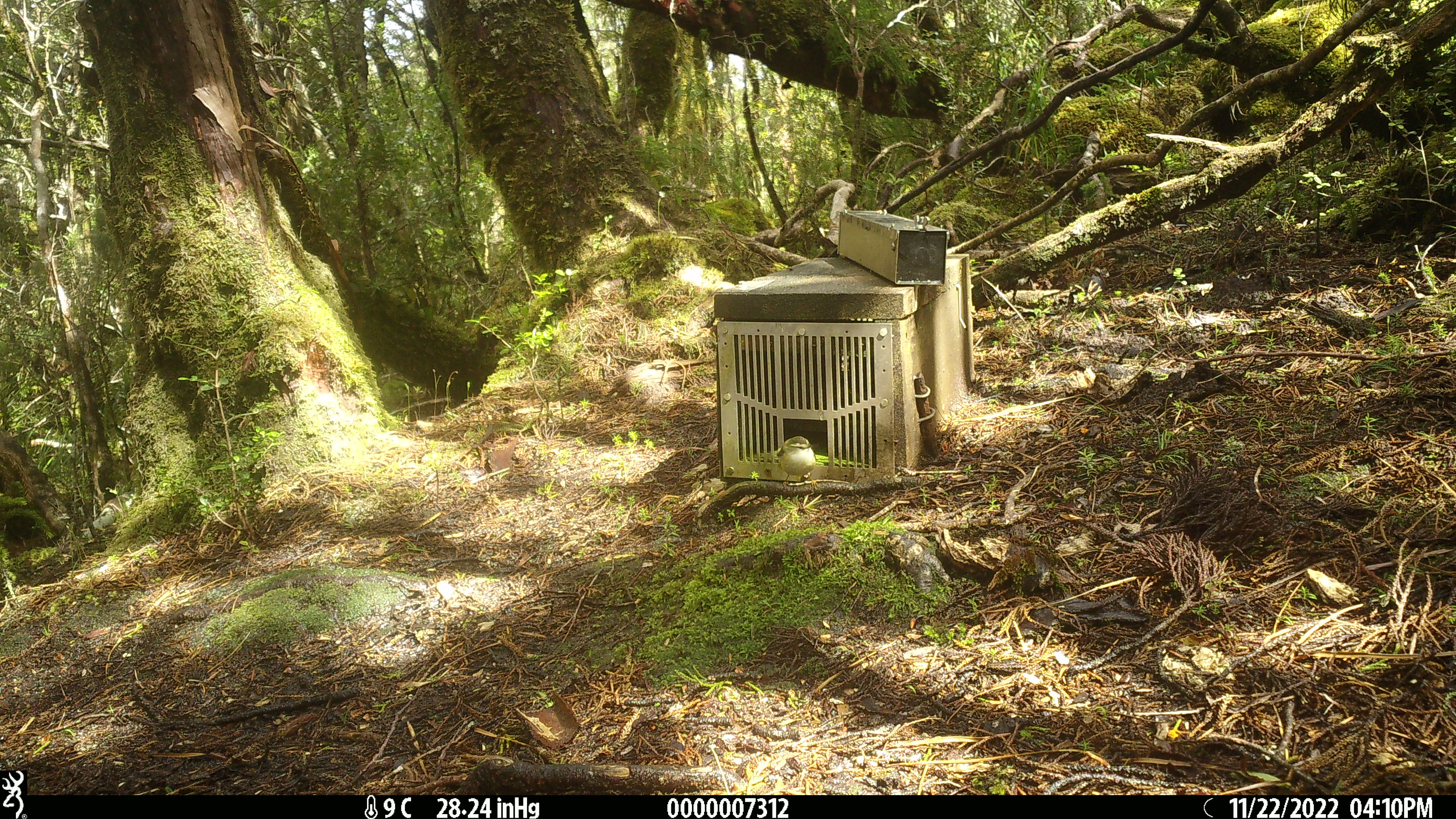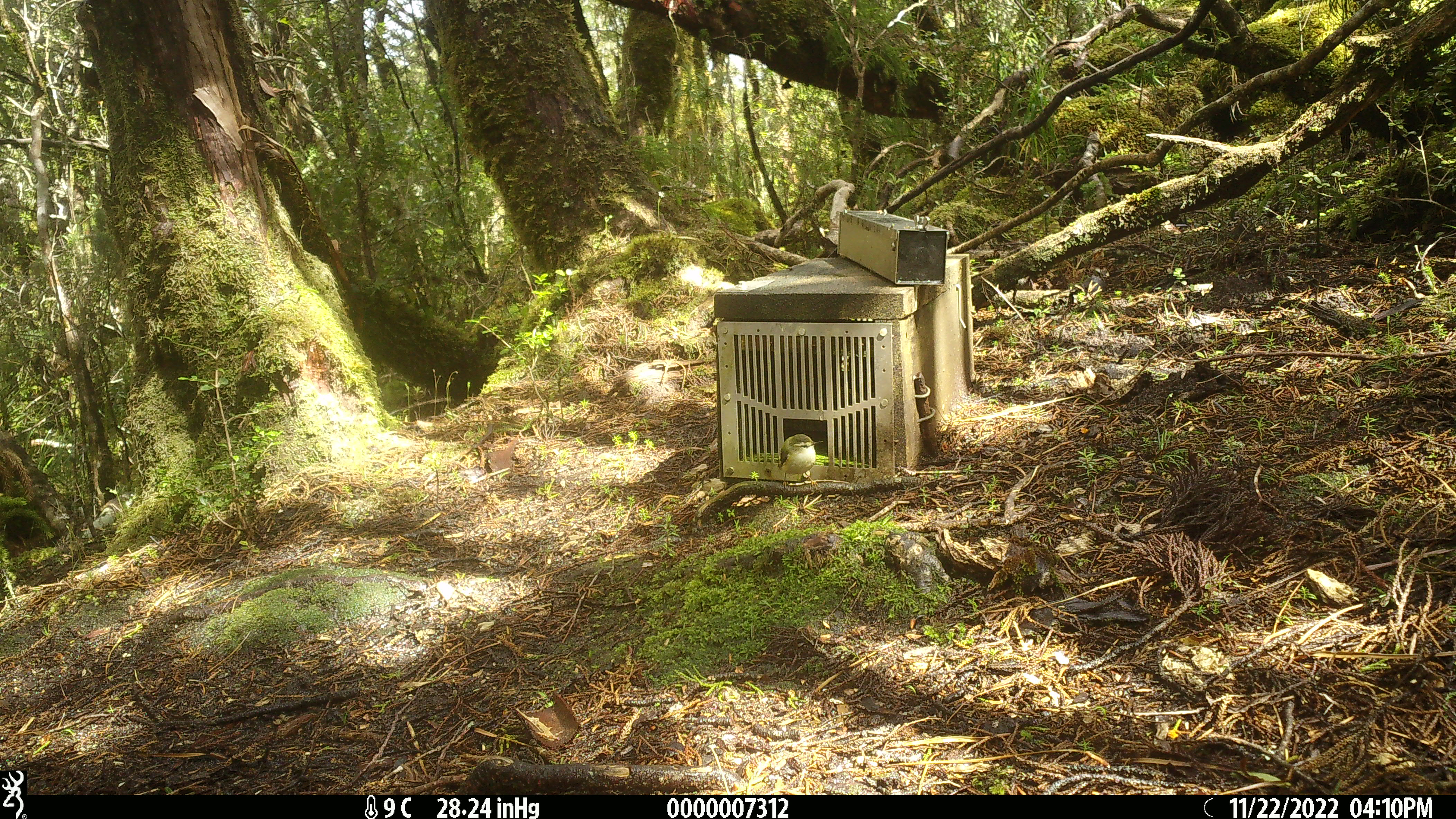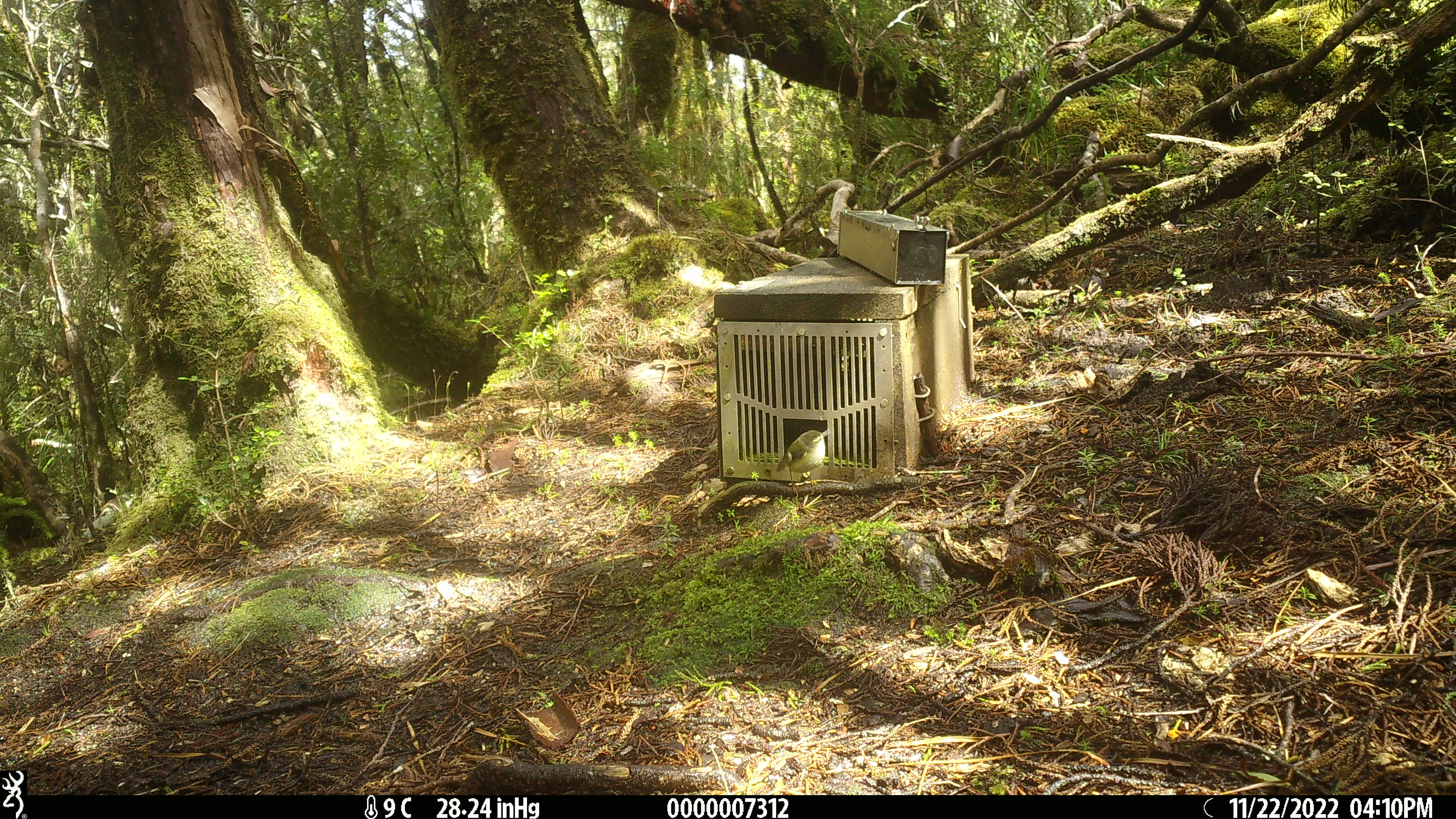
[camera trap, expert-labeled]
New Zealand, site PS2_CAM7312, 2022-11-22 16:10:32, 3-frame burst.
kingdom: Animalia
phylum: Chordata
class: Aves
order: Passeriformes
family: Acanthisittidae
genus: Acanthisitta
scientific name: Acanthisitta chloris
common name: rifleman